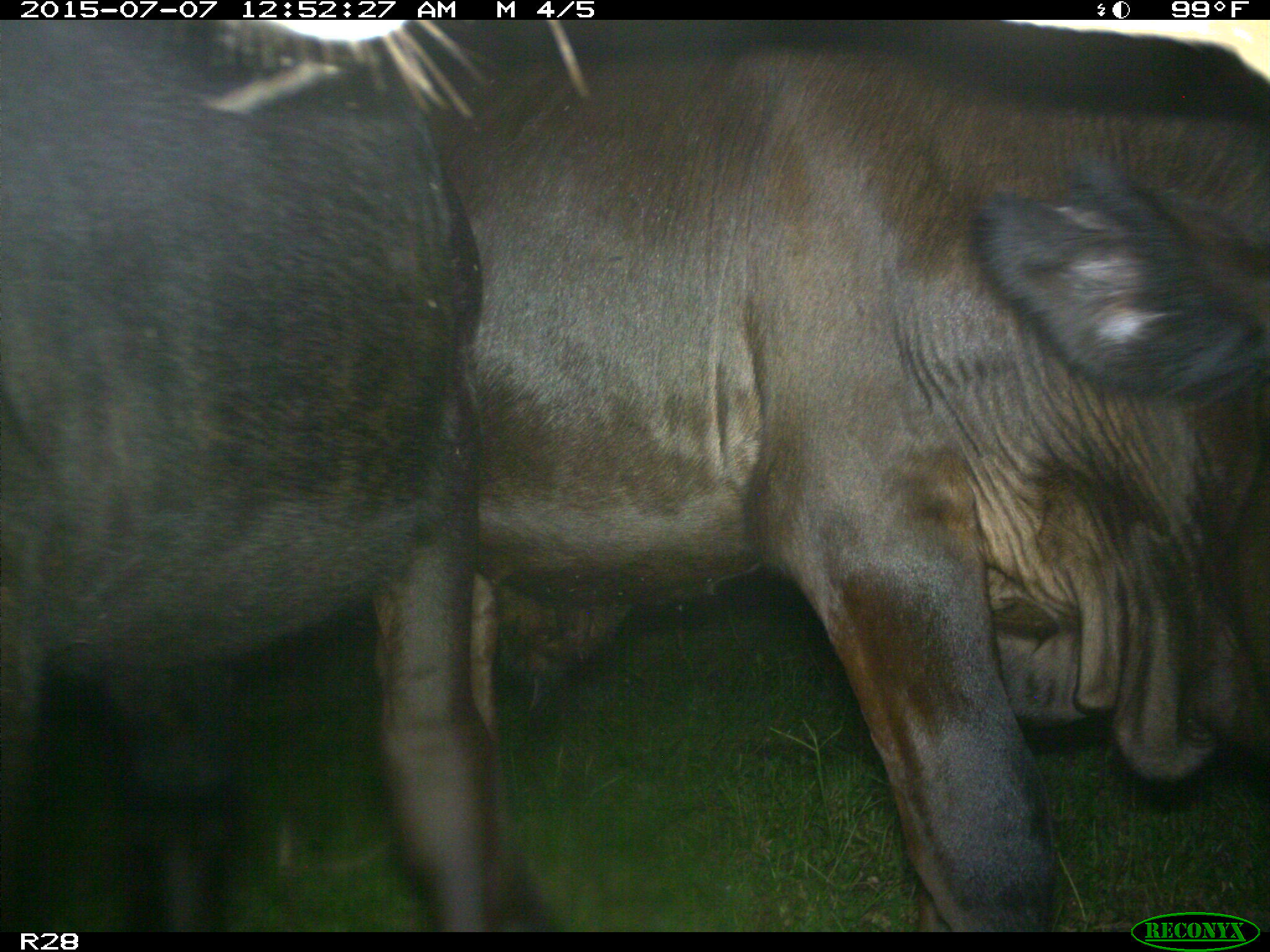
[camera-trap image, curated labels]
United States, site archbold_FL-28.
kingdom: Animalia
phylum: Chordata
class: Mammalia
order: Artiodactyla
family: Bovidae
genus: Bos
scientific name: Bos taurus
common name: domestic cow